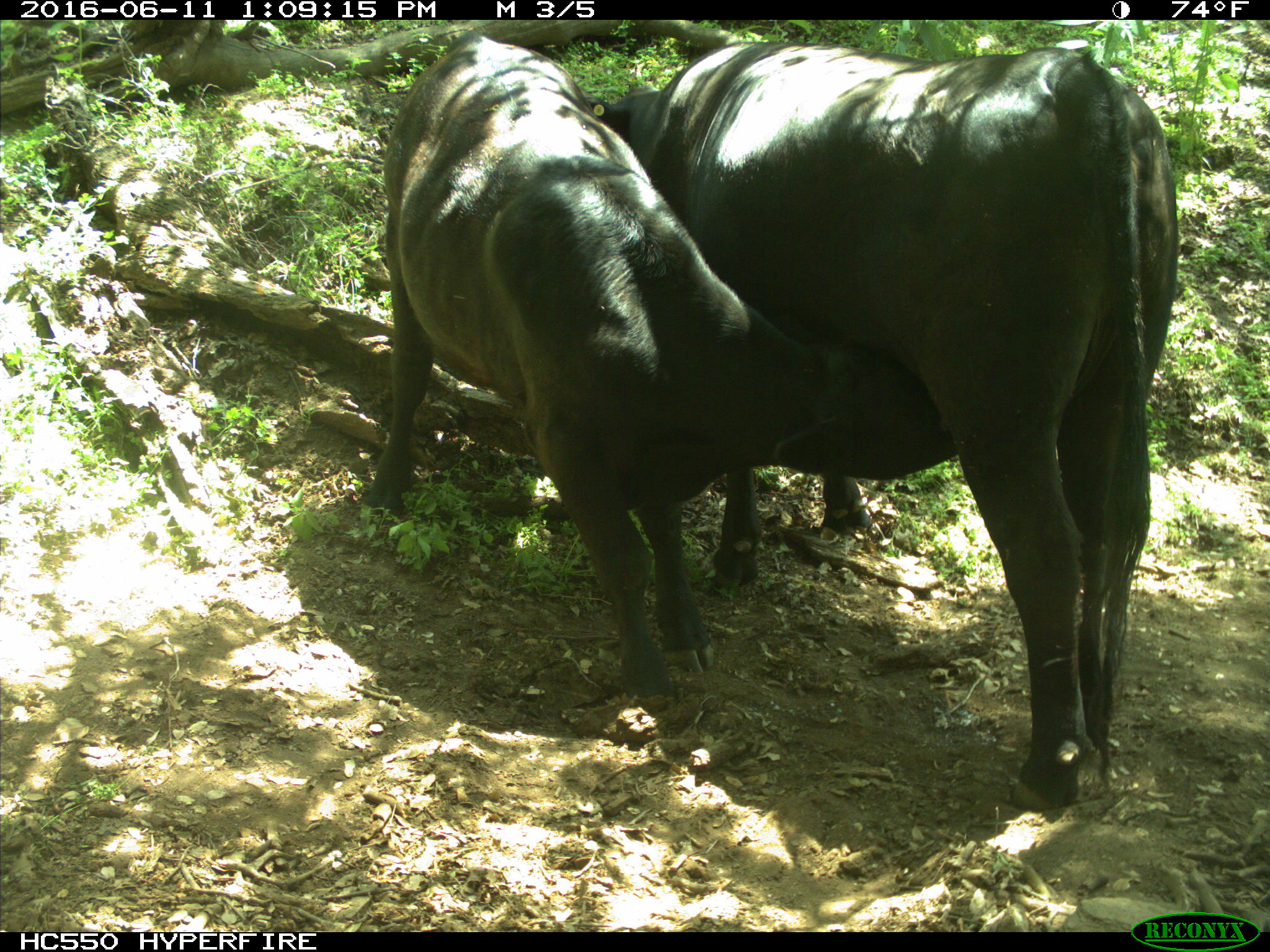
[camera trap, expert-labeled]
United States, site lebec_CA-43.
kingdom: Animalia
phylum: Chordata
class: Mammalia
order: Artiodactyla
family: Bovidae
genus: Bos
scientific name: Bos taurus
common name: domestic cow